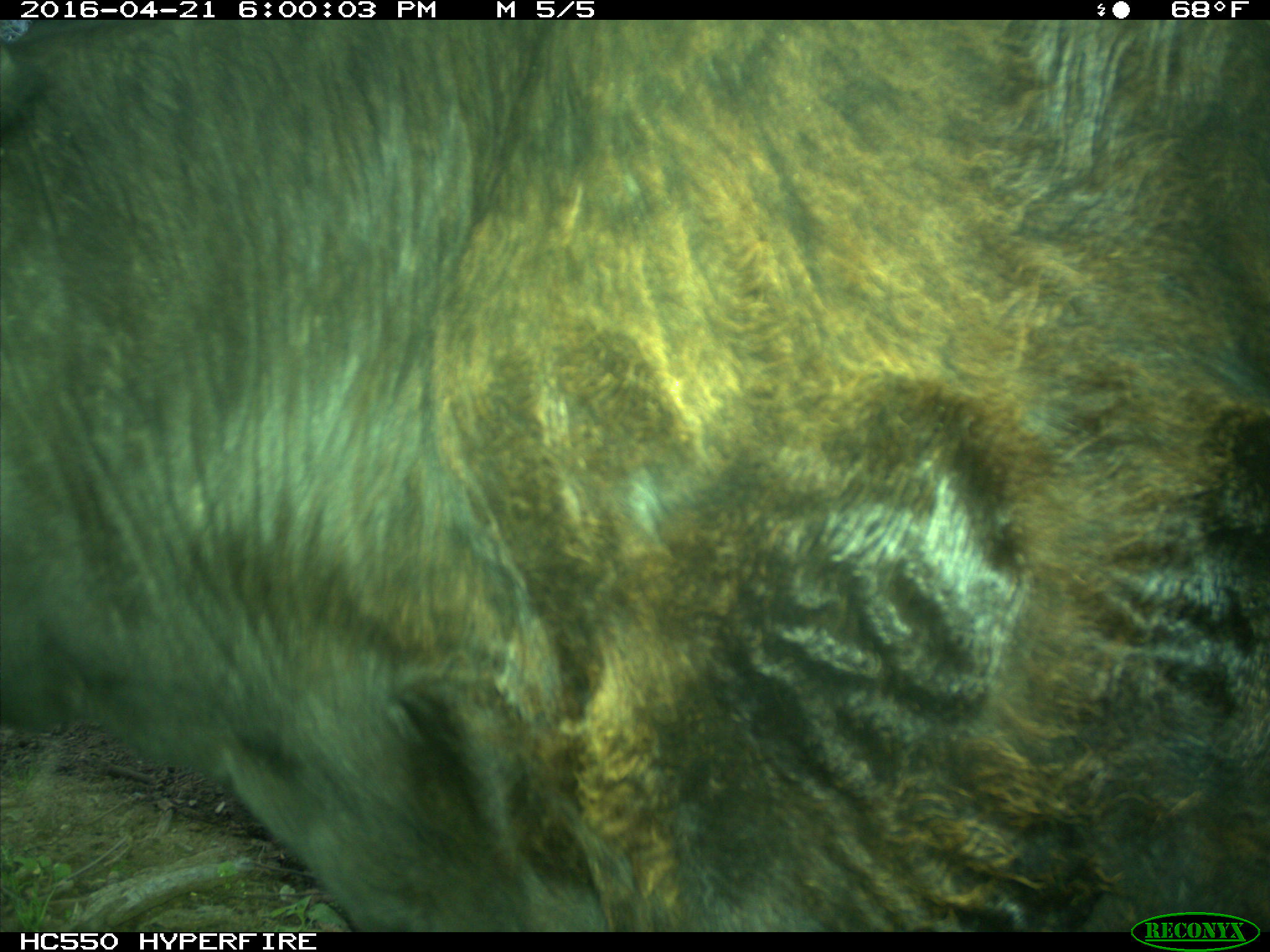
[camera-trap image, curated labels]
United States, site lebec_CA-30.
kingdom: Animalia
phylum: Chordata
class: Mammalia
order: Artiodactyla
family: Bovidae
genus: Bos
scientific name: Bos taurus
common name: domestic cow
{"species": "Bos taurus (domestic cow)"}